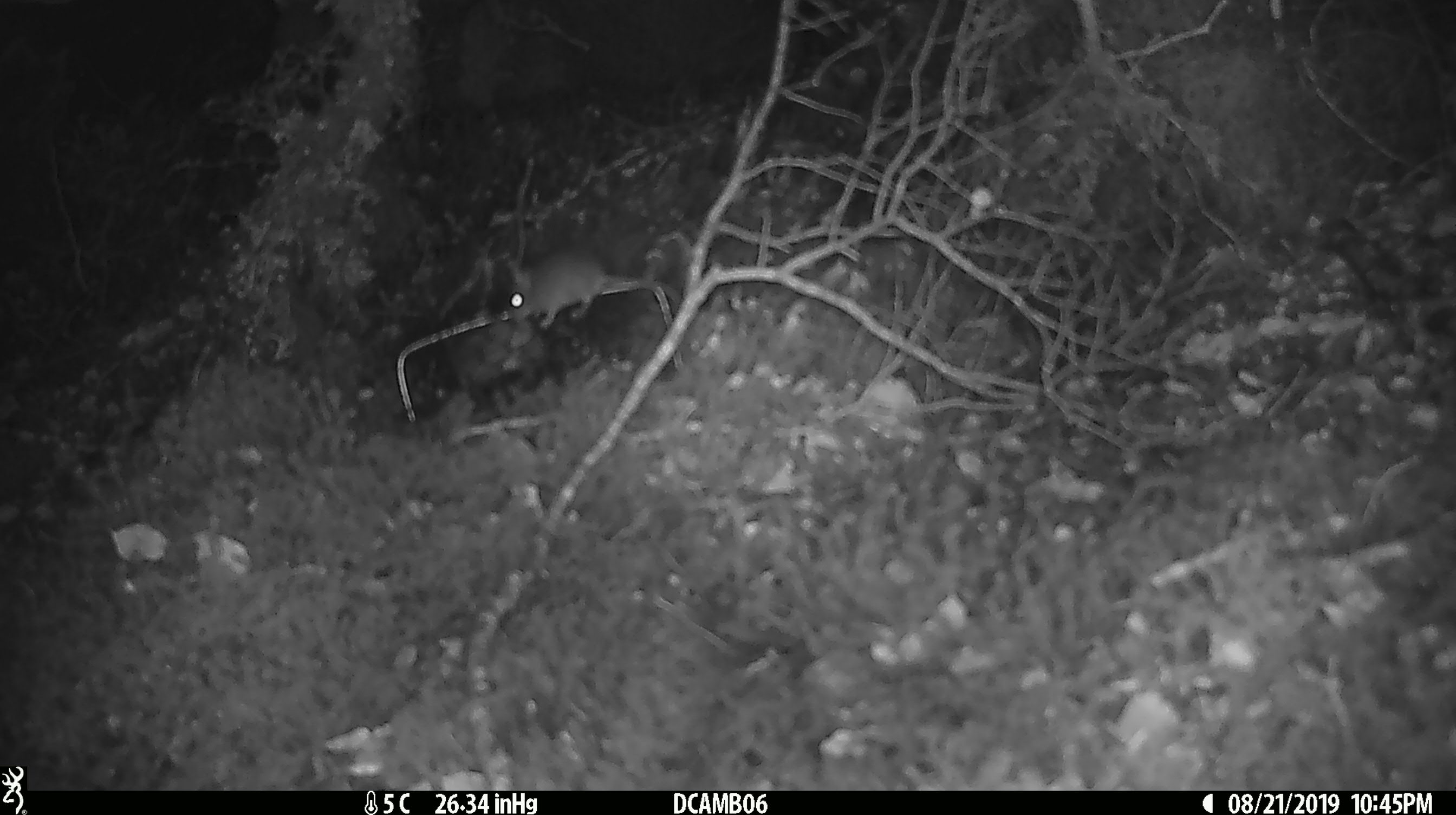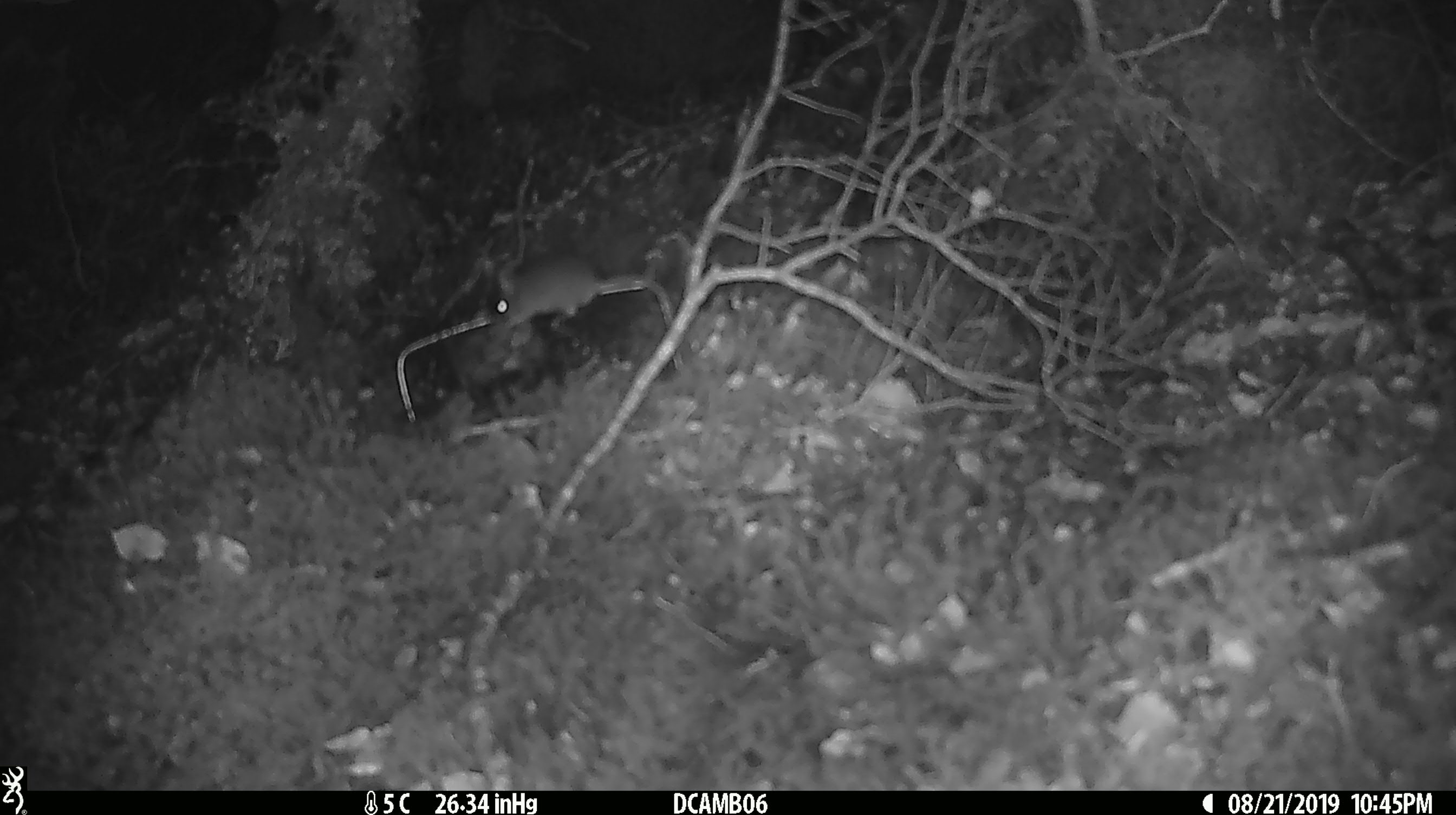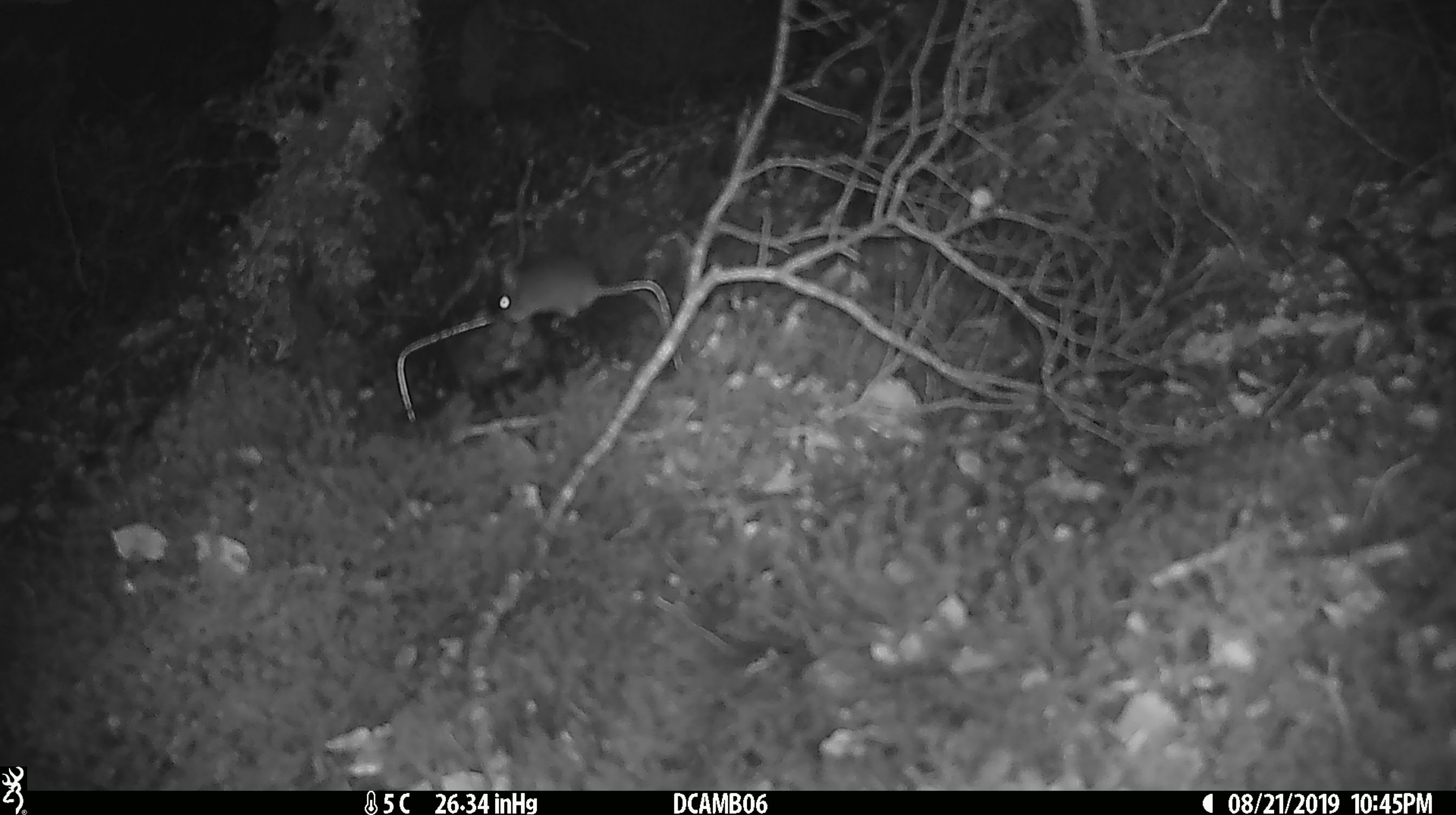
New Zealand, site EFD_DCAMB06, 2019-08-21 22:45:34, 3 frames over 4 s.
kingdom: Animalia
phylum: Chordata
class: Mammalia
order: Rodentia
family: Muridae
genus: Mus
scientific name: Mus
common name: mouse